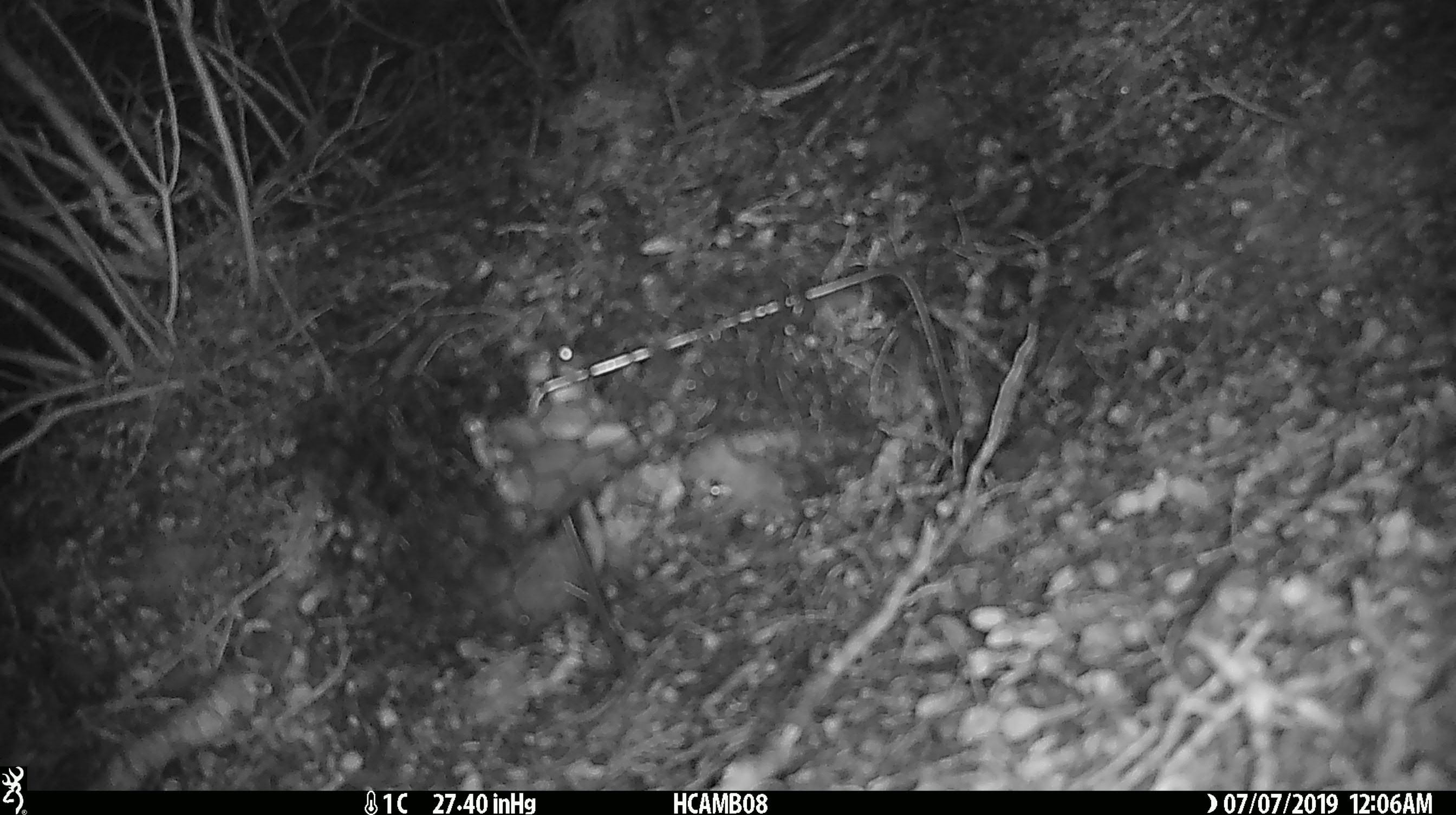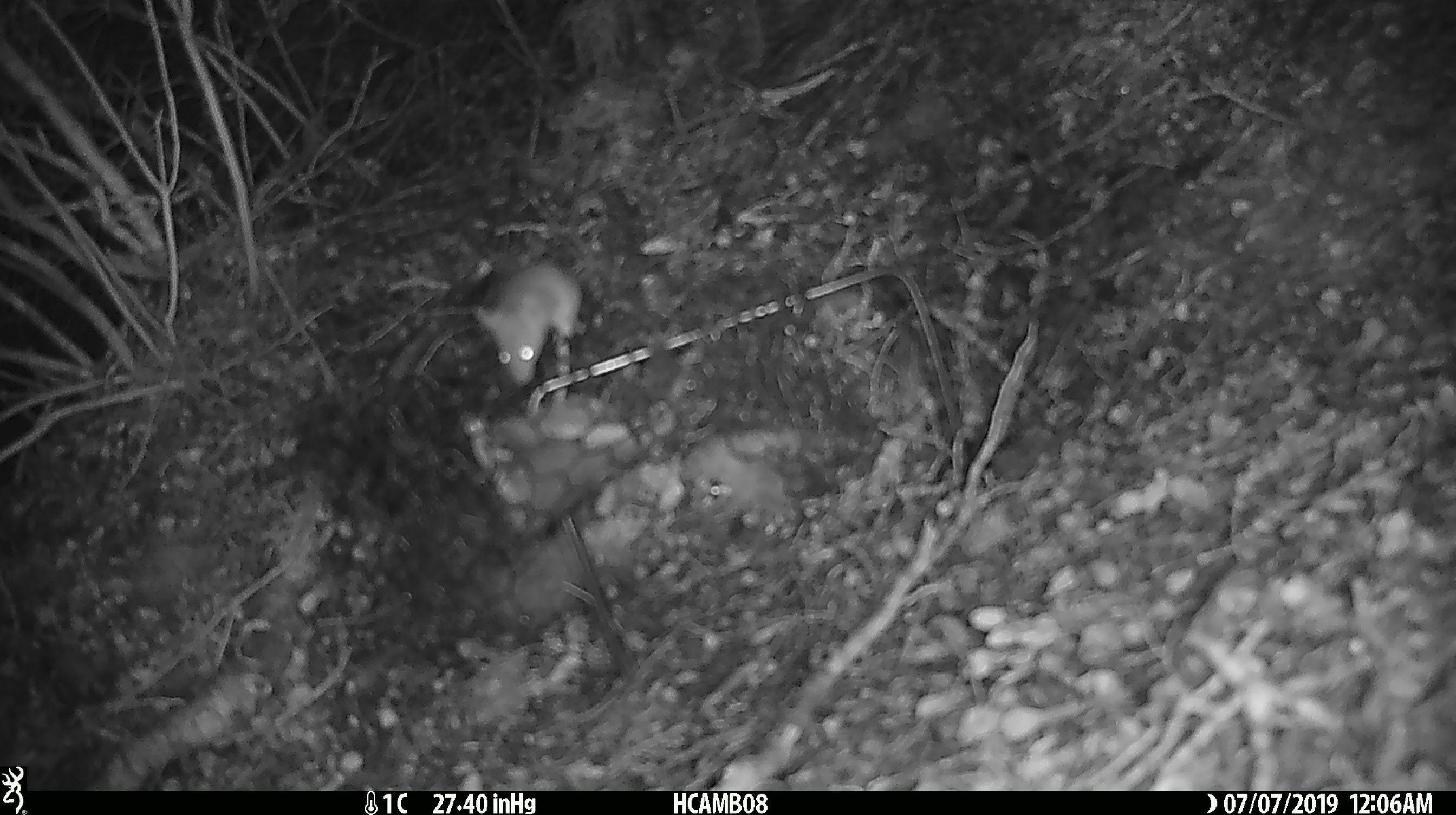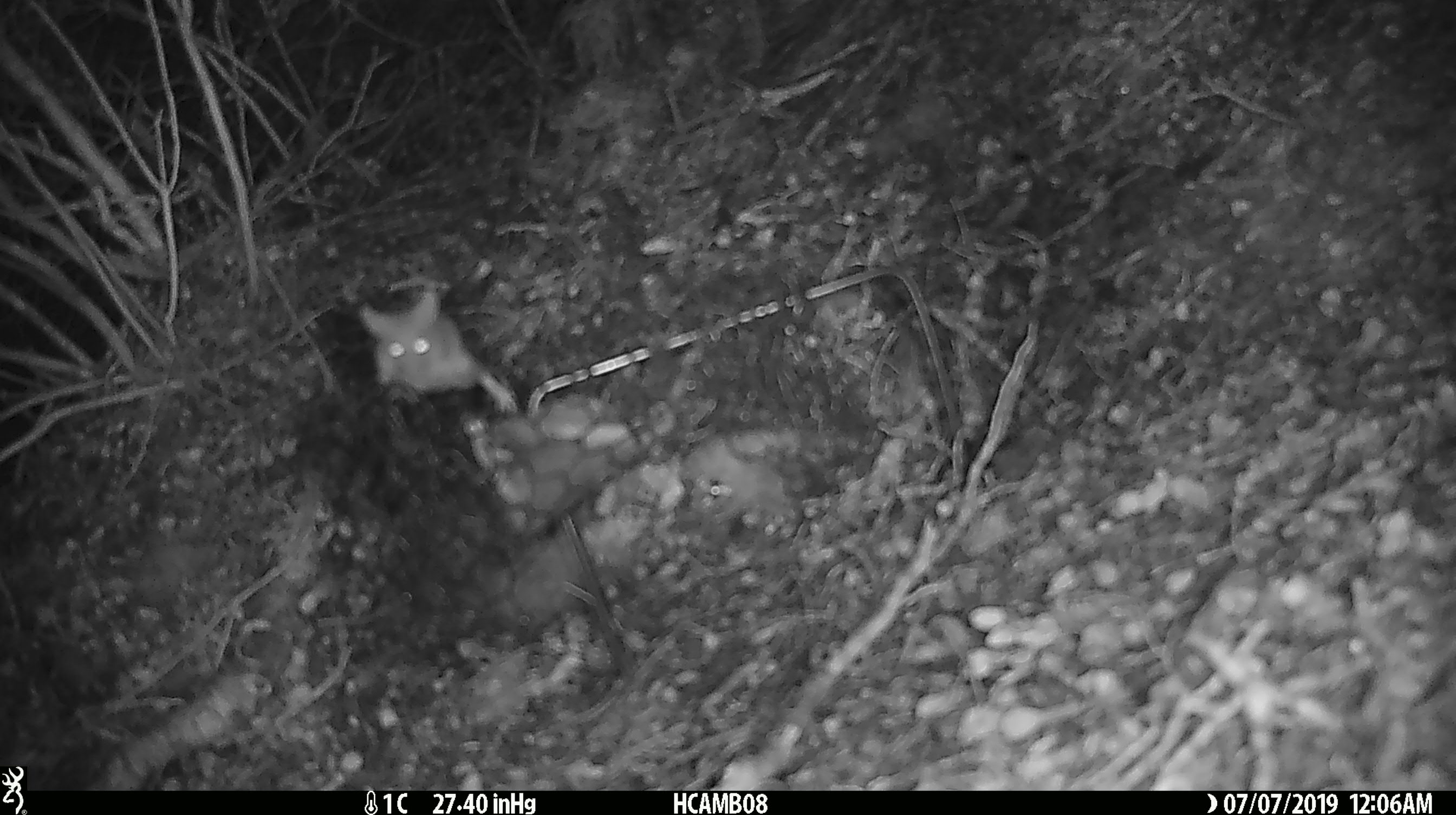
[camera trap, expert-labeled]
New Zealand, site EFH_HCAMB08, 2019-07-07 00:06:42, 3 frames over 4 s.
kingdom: Animalia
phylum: Chordata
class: Mammalia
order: Rodentia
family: Muridae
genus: Mus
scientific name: Mus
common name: mouse